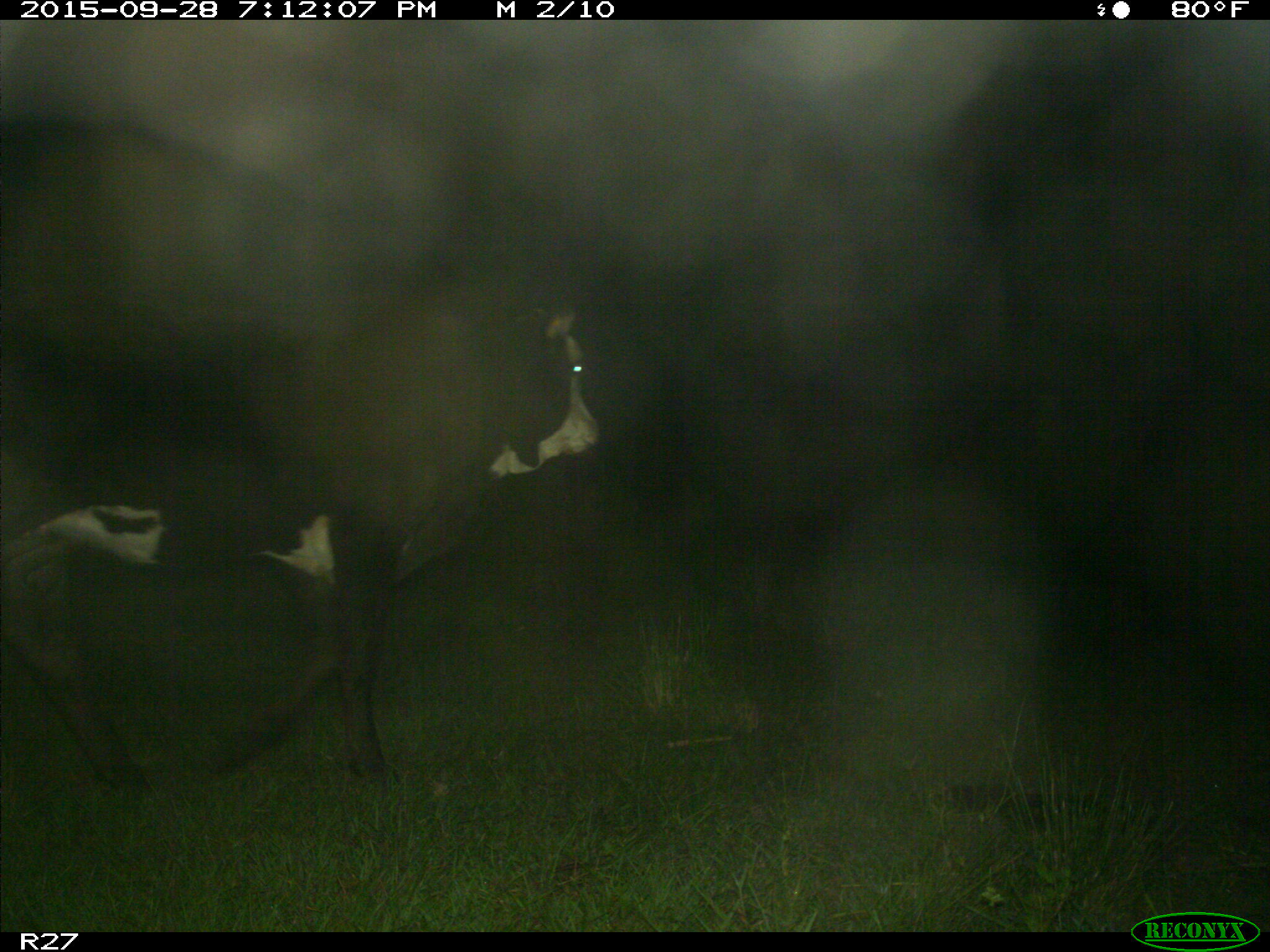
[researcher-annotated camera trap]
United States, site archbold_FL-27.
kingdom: Animalia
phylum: Chordata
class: Mammalia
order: Artiodactyla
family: Bovidae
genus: Bos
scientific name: Bos taurus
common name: domestic cow